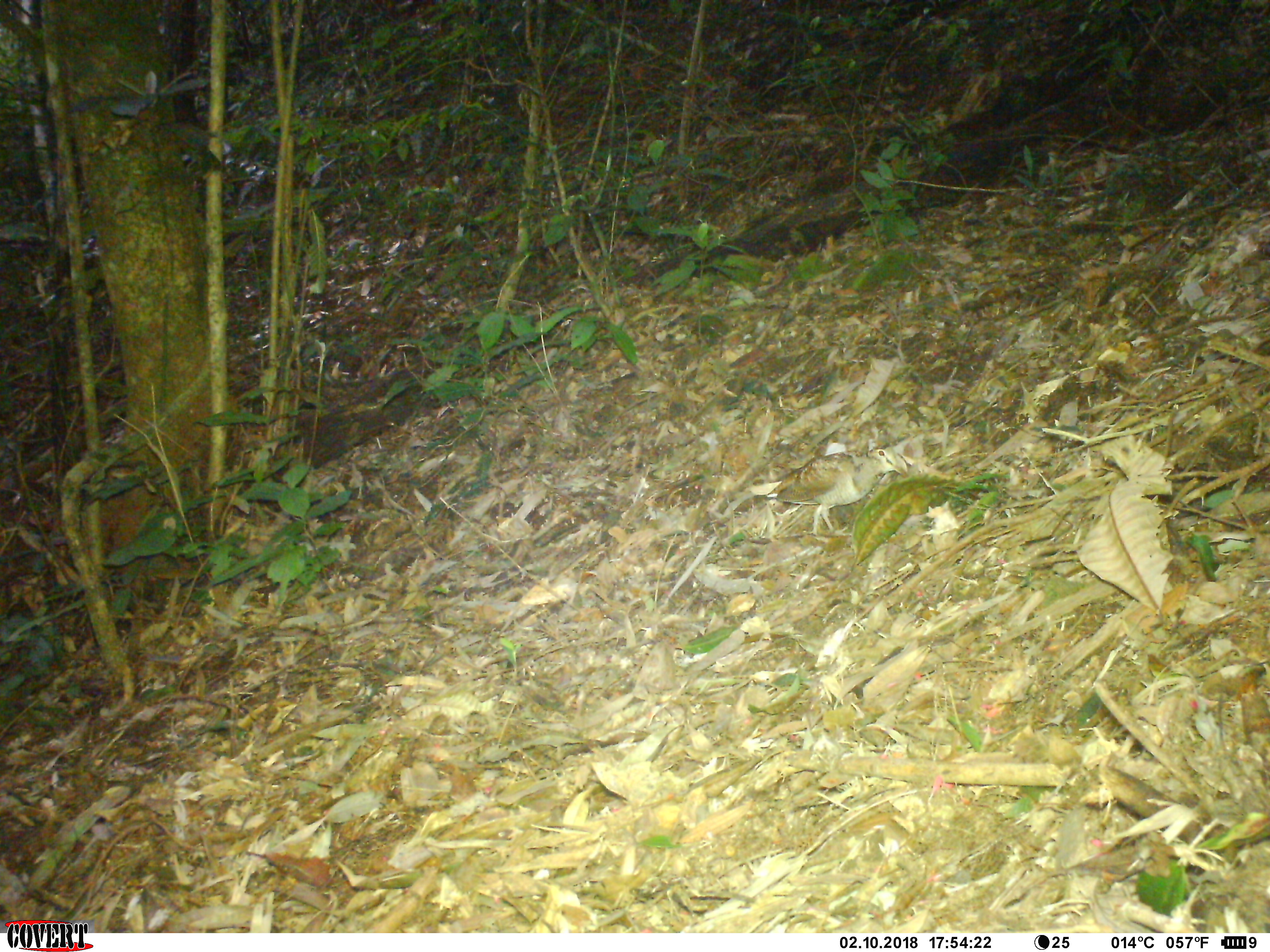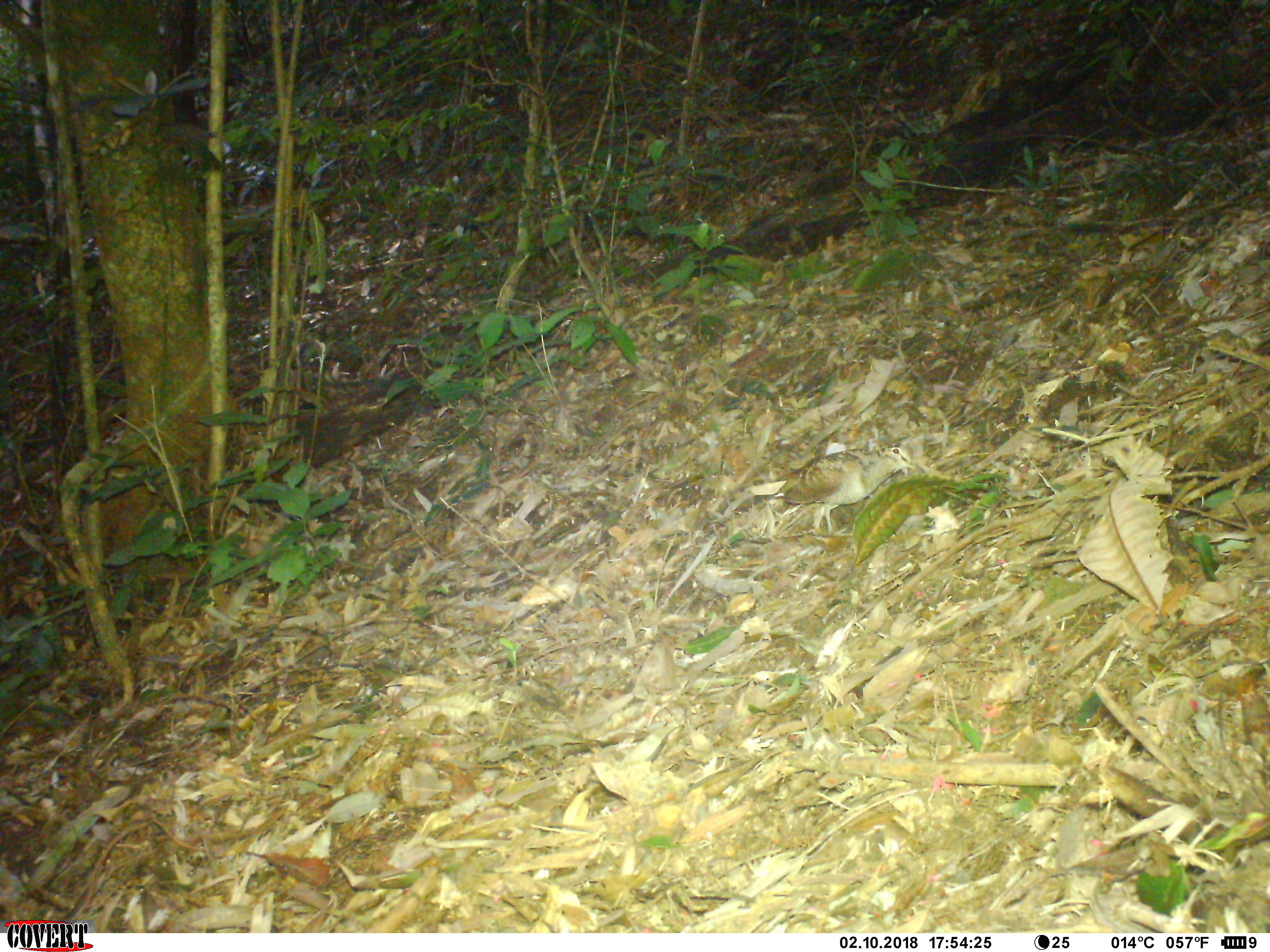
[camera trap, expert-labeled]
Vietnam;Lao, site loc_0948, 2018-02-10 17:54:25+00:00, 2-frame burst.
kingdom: Animalia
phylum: Chordata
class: Aves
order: Charadriiformes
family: Scolopacidae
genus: Scolopax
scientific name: Scolopax rusticola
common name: eurasian woodcock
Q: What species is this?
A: Eurasian woodcock (Scolopax rusticola).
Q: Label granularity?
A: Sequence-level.